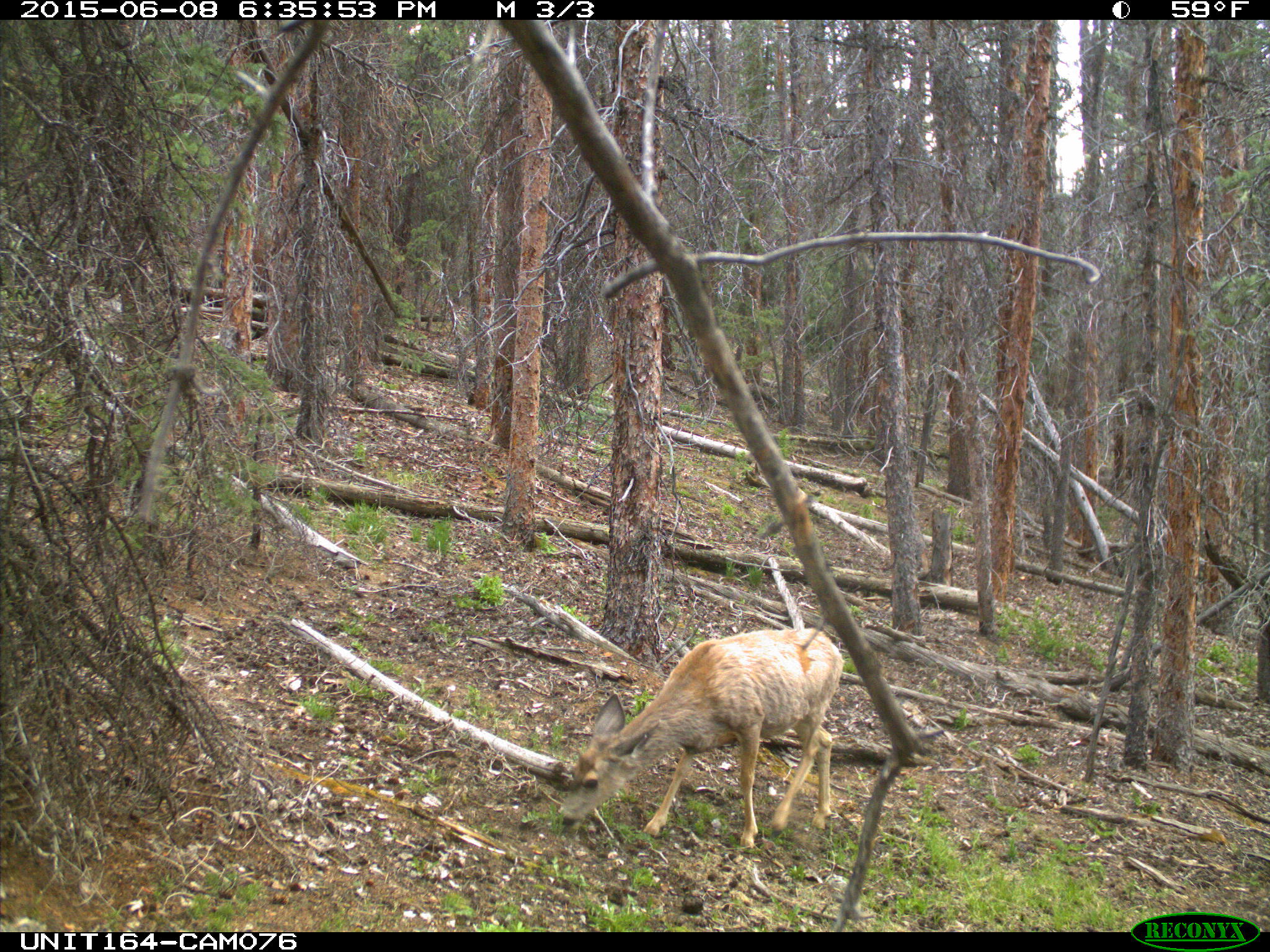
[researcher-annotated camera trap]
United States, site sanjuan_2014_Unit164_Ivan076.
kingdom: Animalia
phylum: Chordata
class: Mammalia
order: Artiodactyla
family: Cervidae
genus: Odocoileus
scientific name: Odocoileus hemionus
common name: mule deer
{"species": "Odocoileus hemionus (mule deer)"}